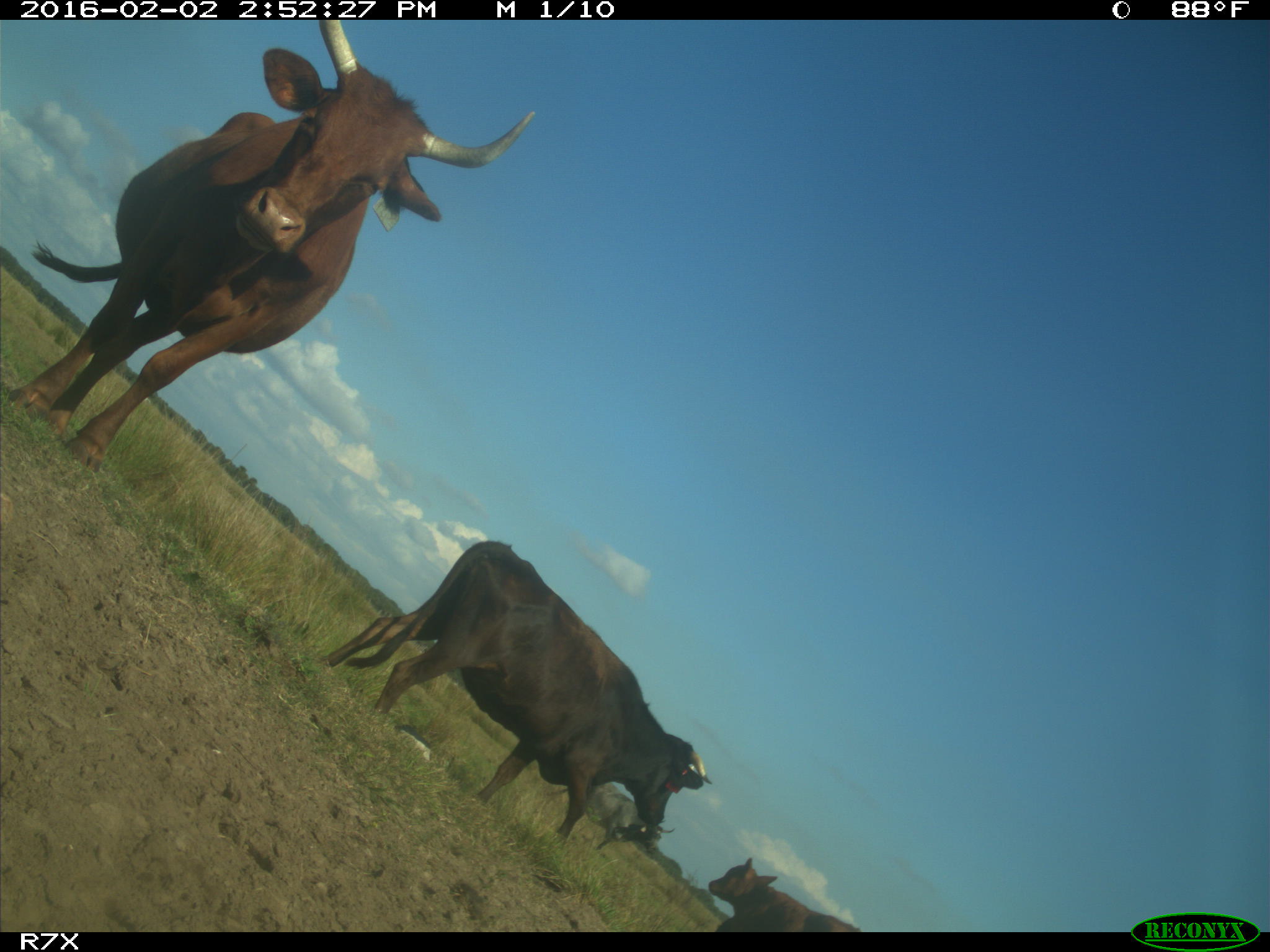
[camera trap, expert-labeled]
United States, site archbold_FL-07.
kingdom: Animalia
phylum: Chordata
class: Mammalia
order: Artiodactyla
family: Bovidae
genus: Bos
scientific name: Bos taurus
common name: domestic cow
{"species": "Bos taurus (domestic cow)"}